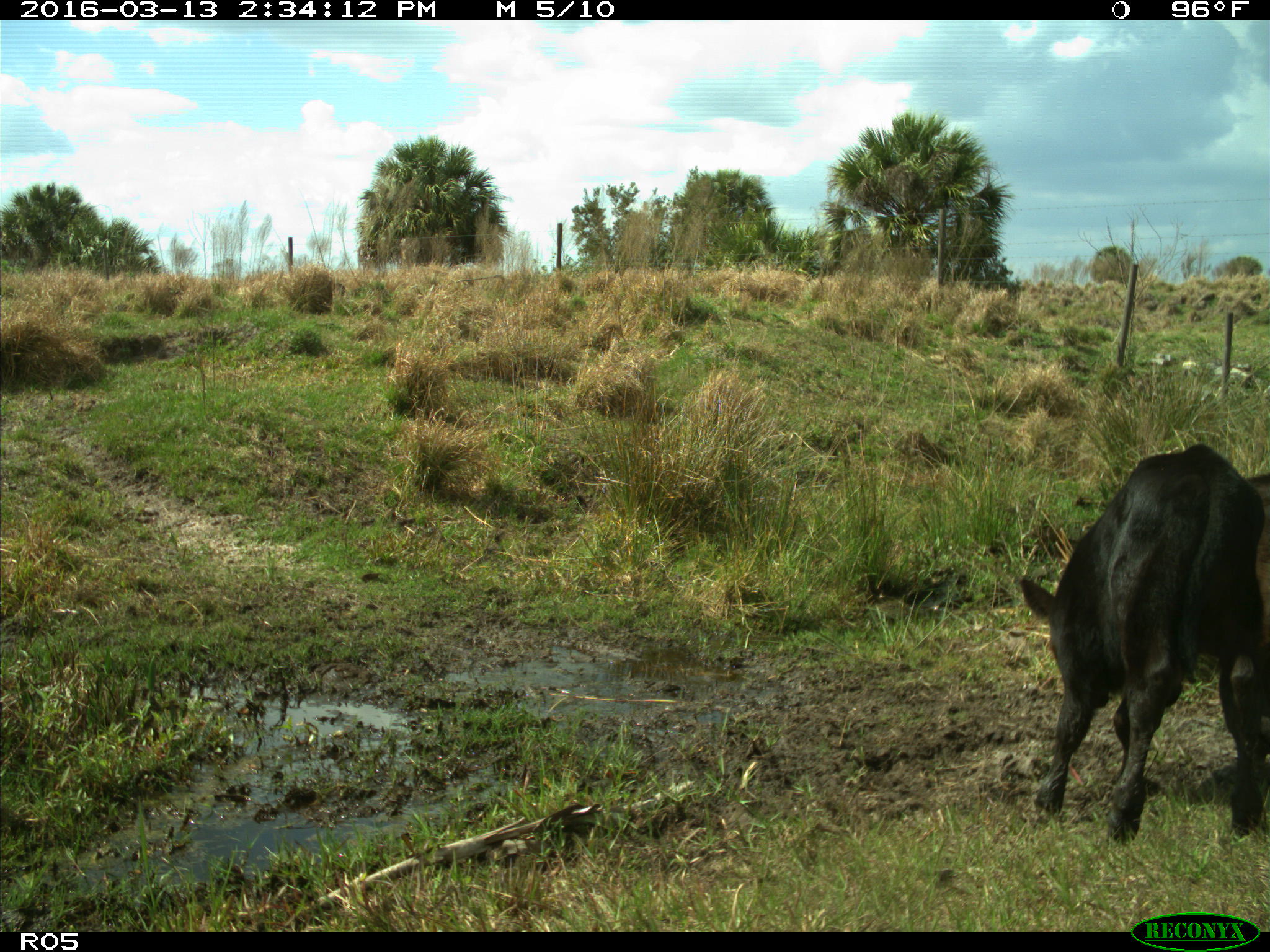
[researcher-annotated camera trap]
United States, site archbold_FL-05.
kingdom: Animalia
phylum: Chordata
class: Mammalia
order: Artiodactyla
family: Bovidae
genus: Bos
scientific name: Bos taurus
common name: domestic cow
Bos taurus (domestic cow).